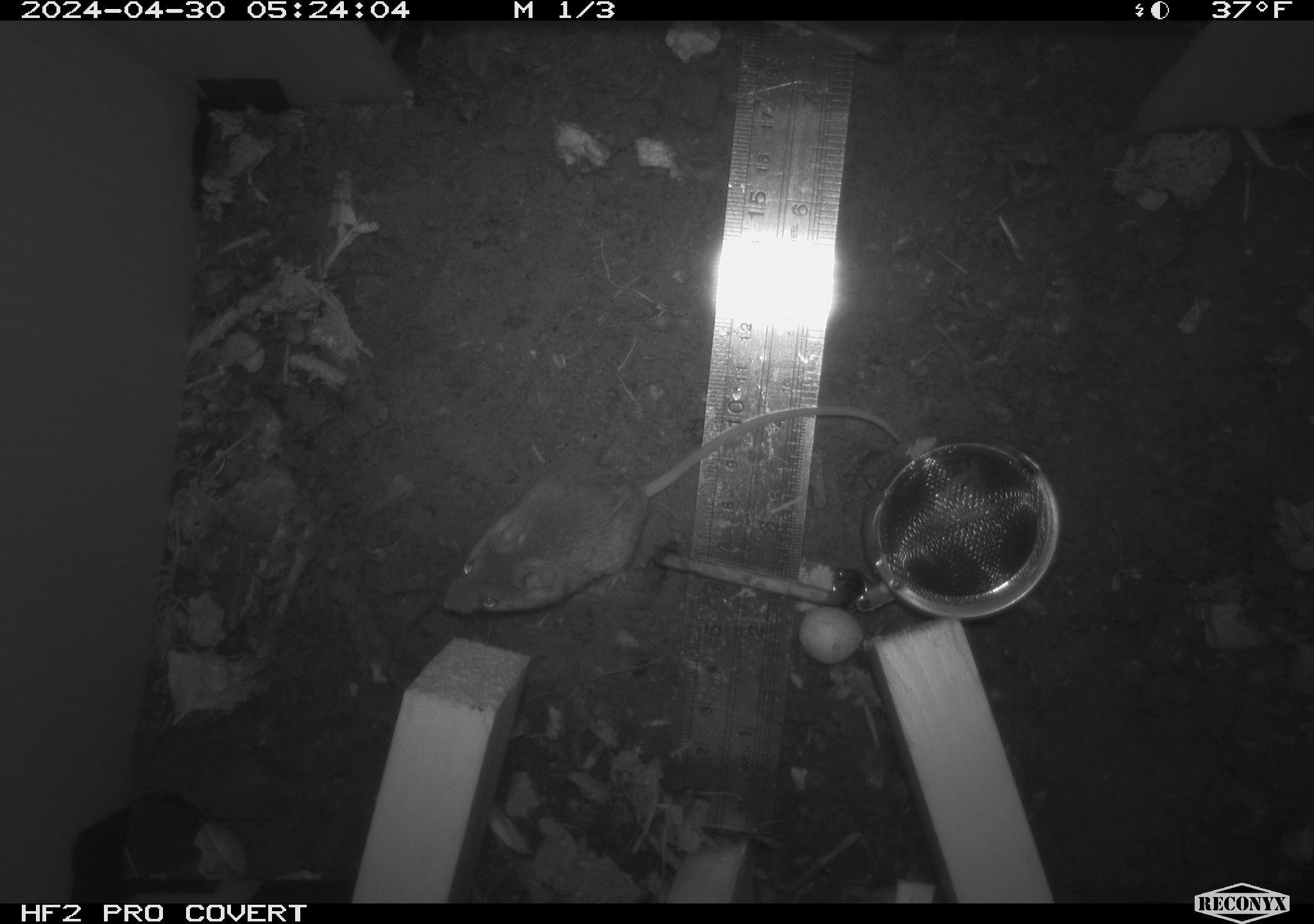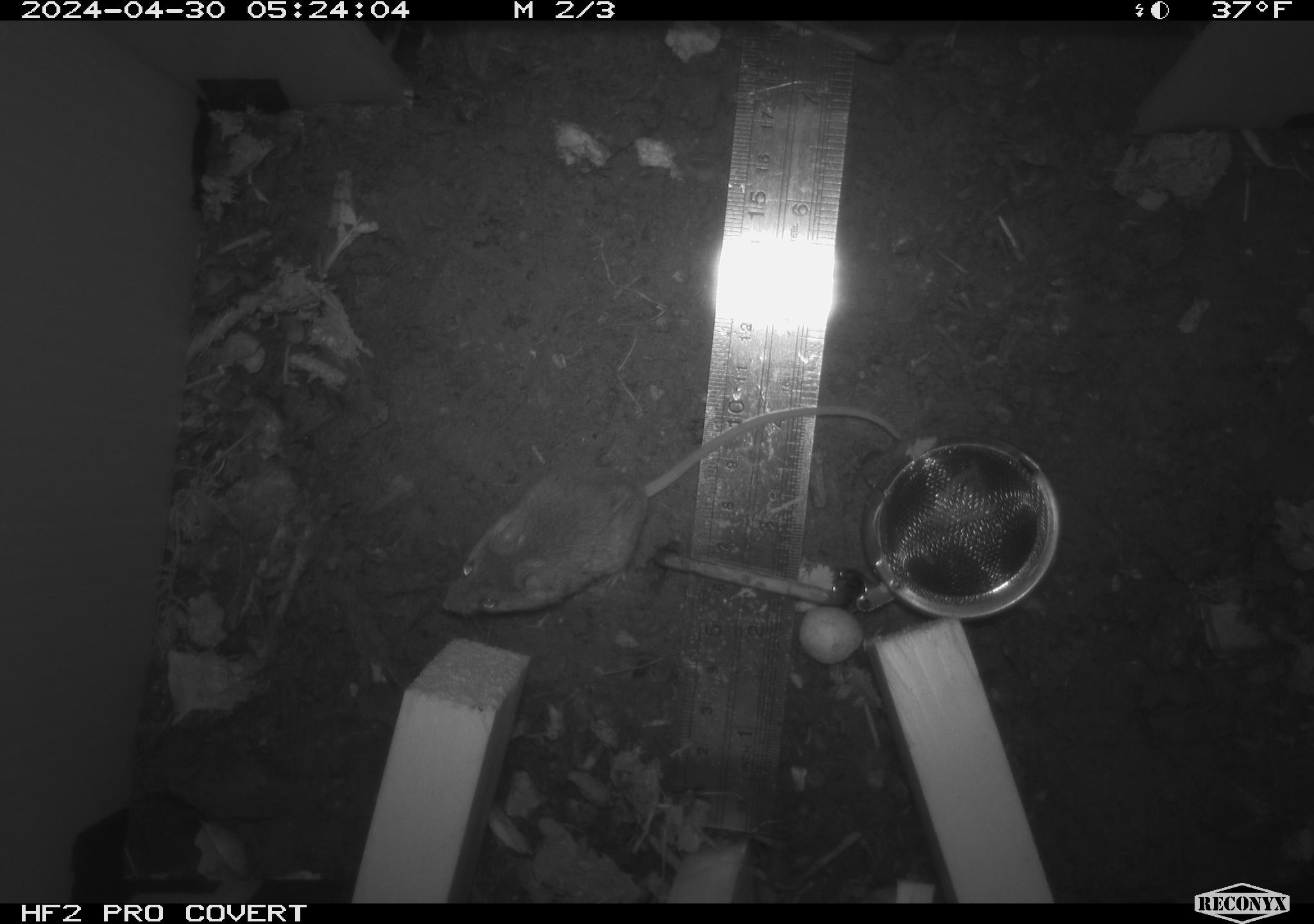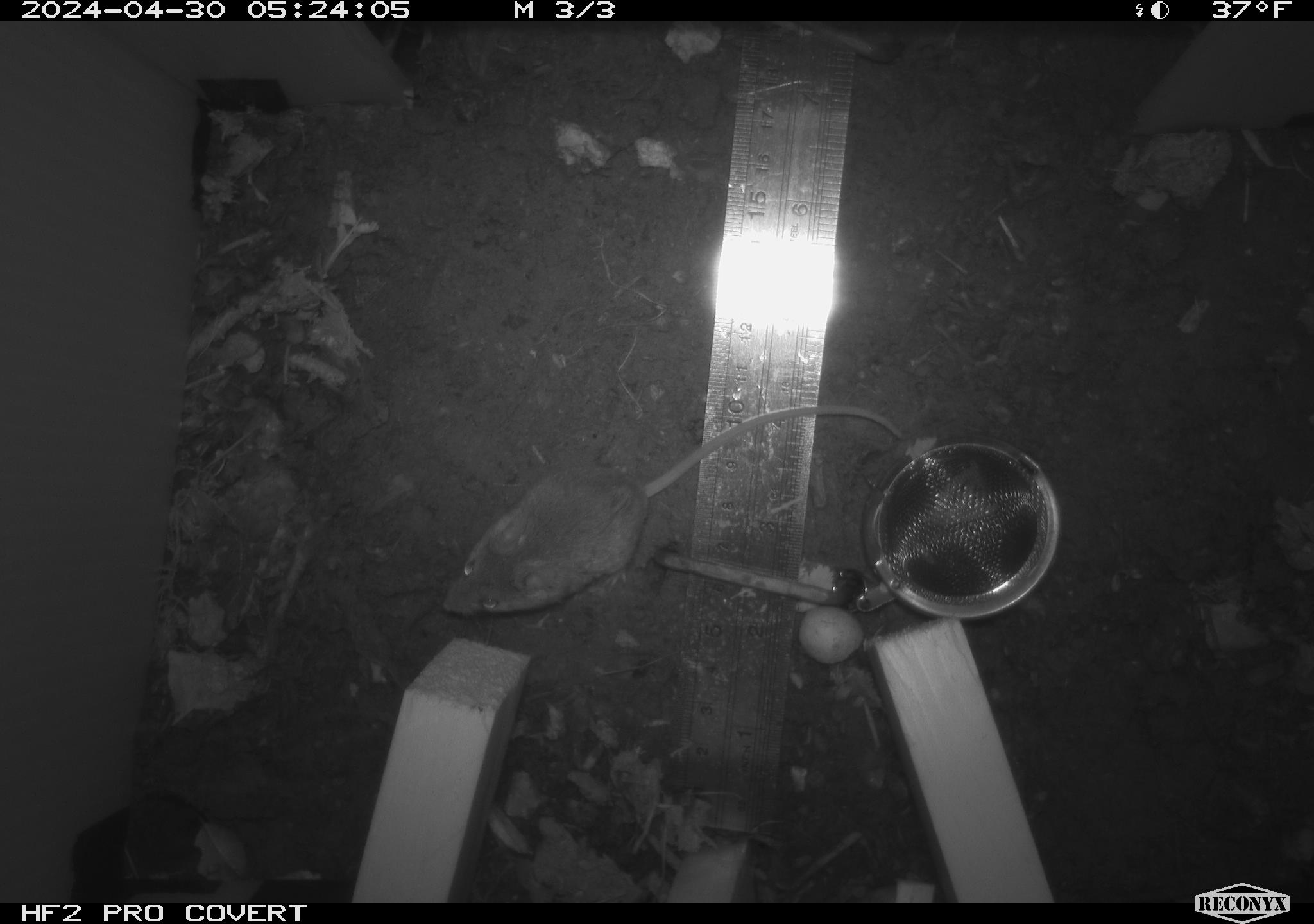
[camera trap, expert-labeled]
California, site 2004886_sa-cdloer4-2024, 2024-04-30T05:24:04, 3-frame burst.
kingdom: Animalia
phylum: Chordata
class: Mammalia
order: Rodentia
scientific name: Rodentia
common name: mouse species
Mouse species (Rodentia).